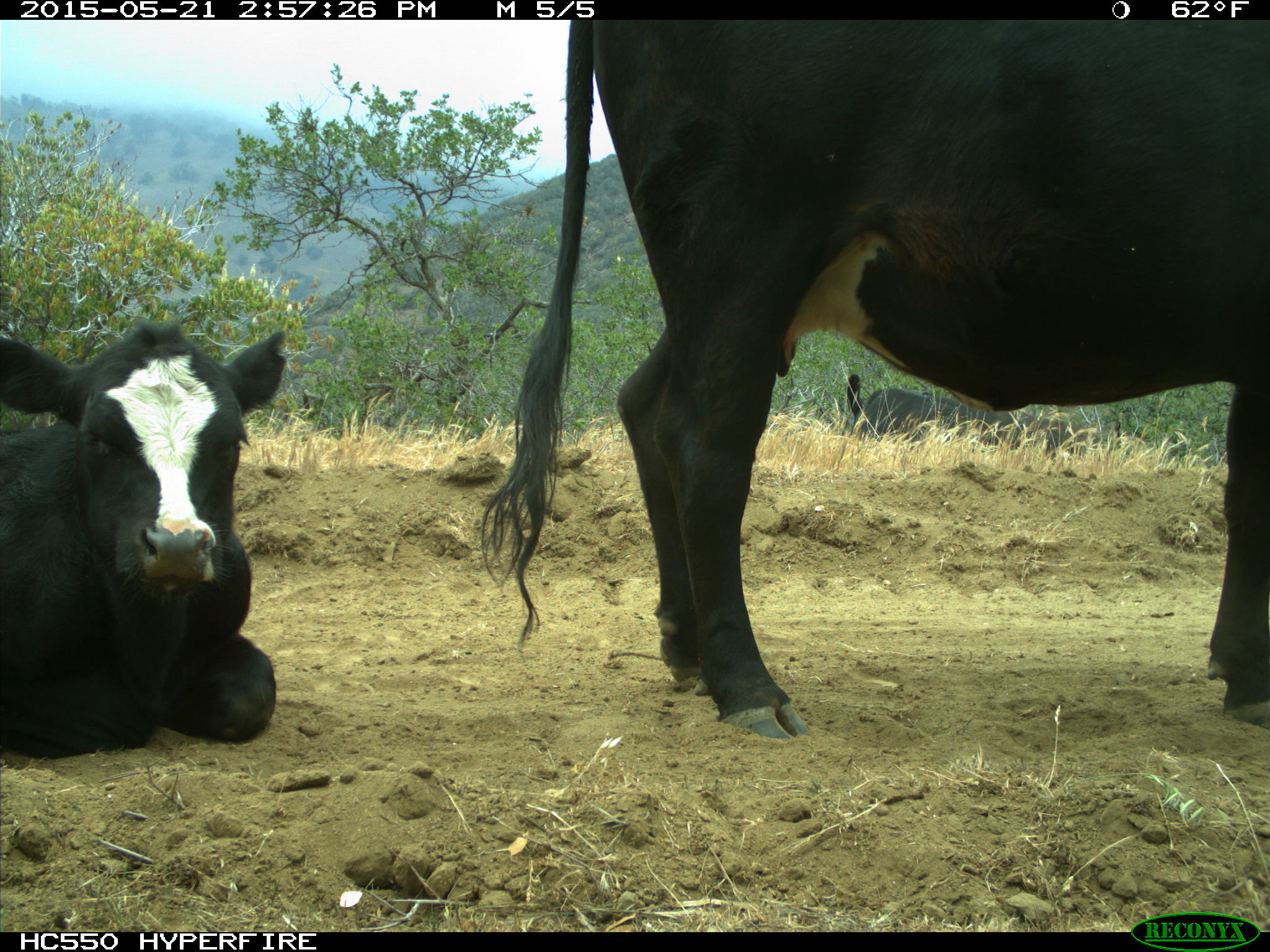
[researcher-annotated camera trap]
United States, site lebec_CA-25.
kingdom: Animalia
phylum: Chordata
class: Mammalia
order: Artiodactyla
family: Bovidae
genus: Bos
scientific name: Bos taurus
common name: domestic cow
Bos taurus (domestic cow).